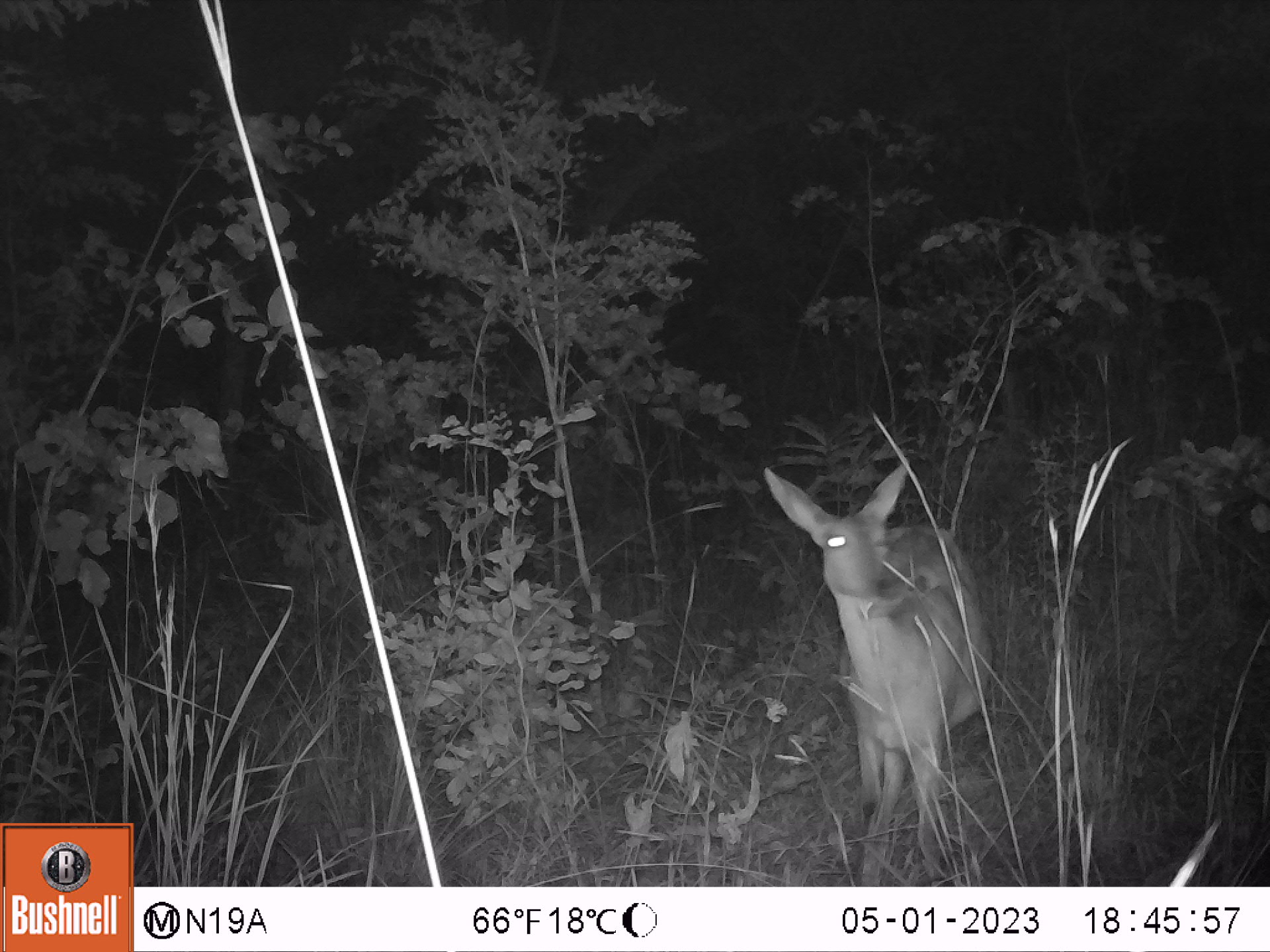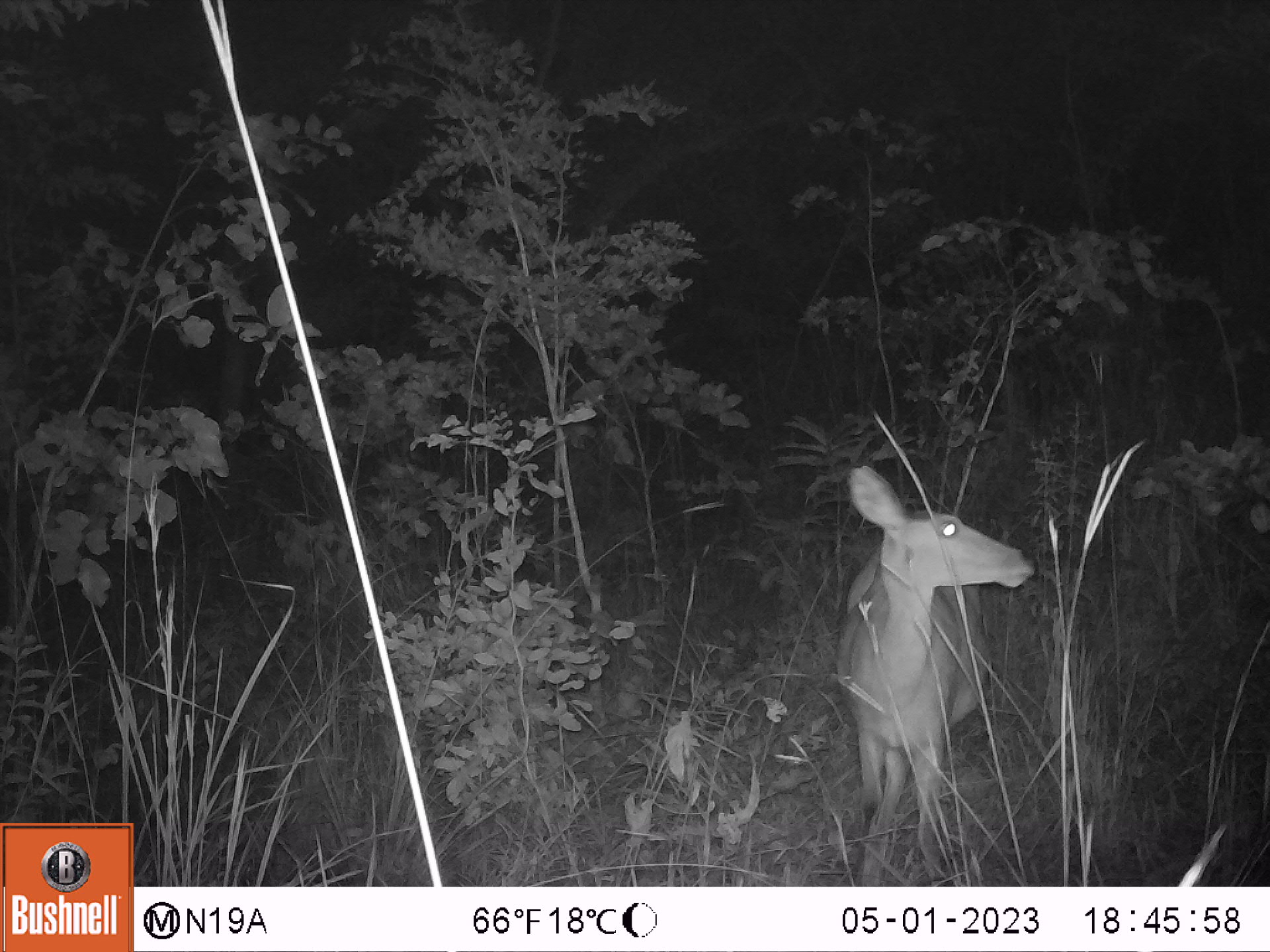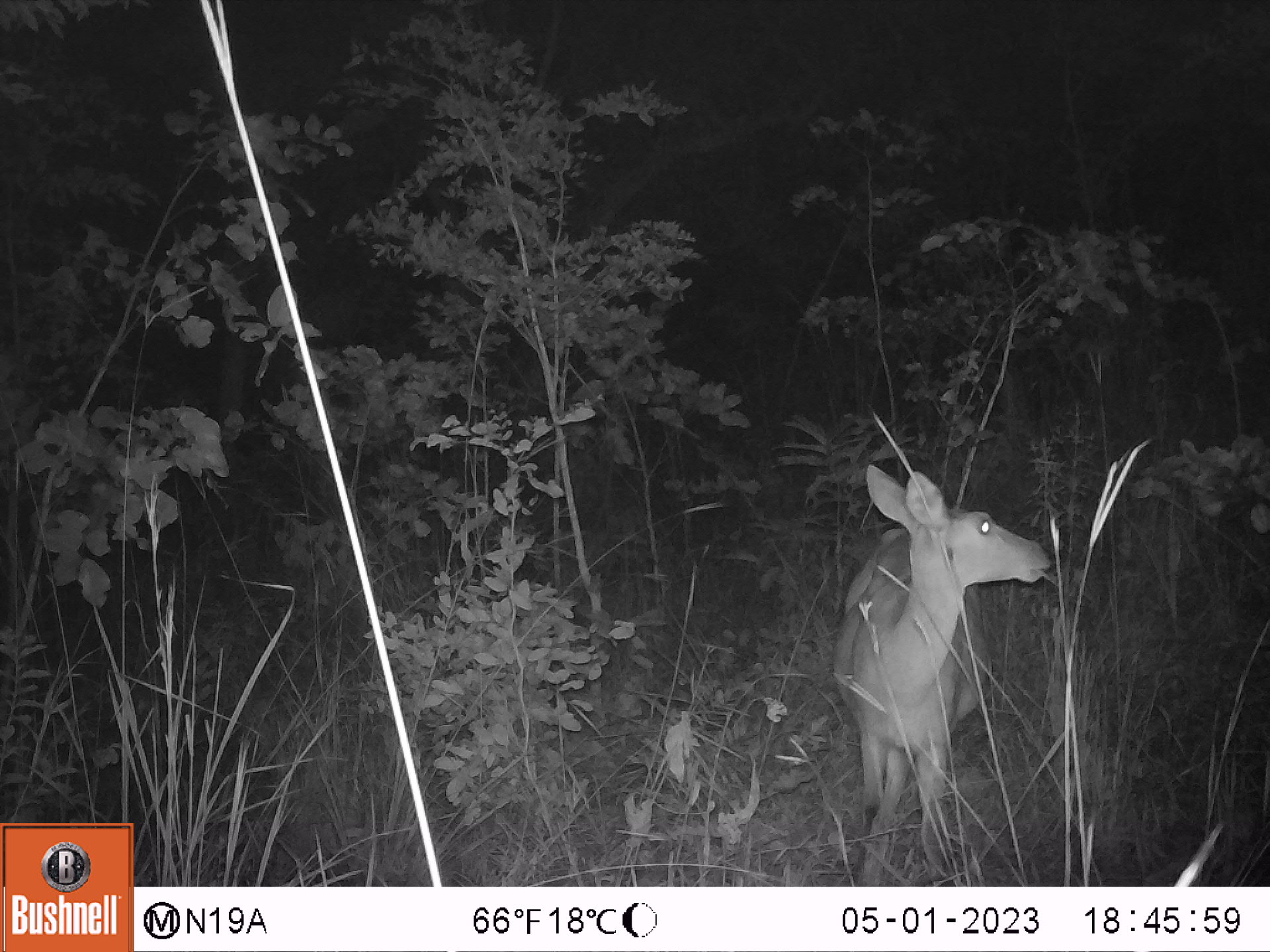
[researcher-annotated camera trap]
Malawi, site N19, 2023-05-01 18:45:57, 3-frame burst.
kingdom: Animalia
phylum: Chordata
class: Mammalia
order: Artiodactyla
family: Bovidae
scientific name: Antilopinae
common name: small antelope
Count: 1.